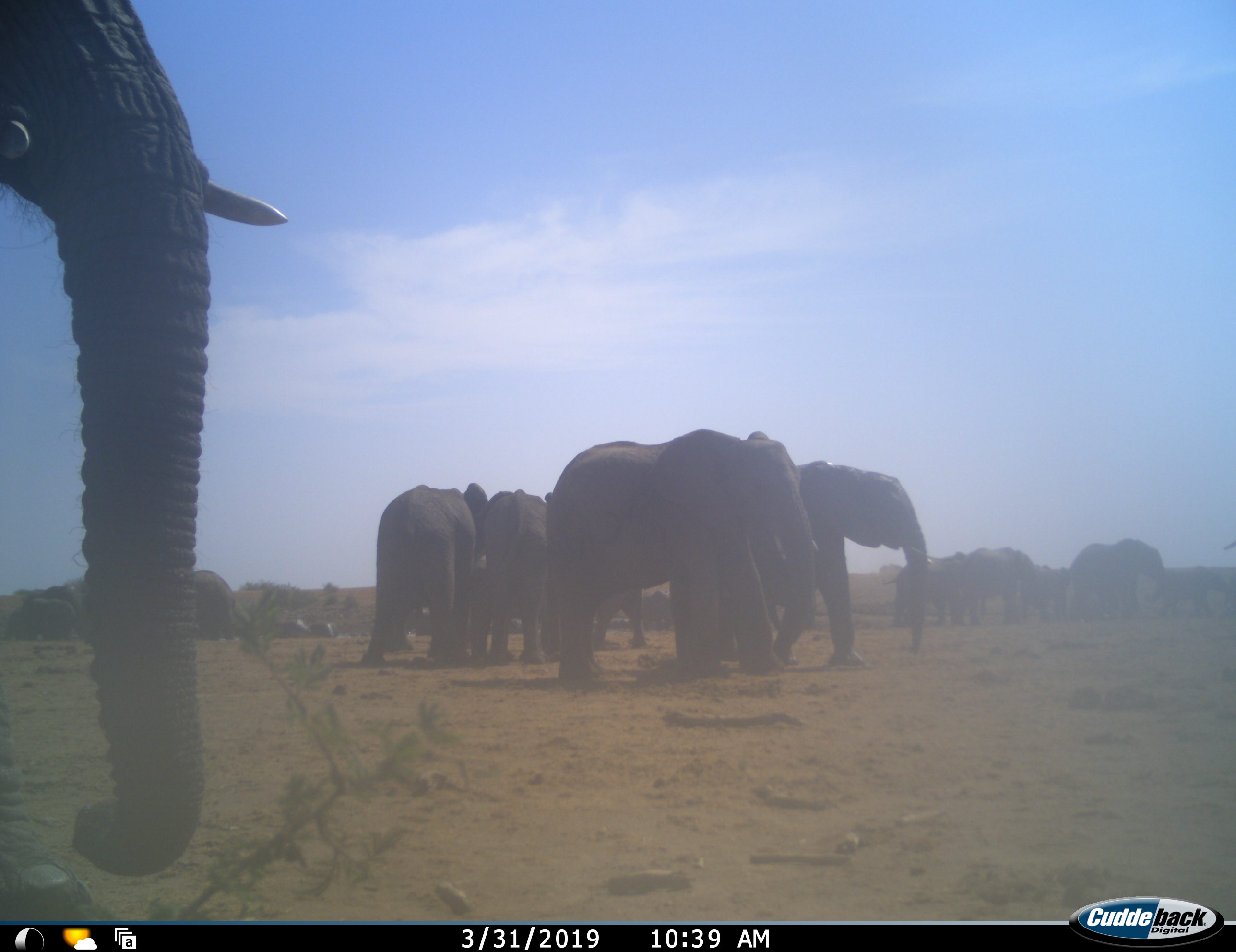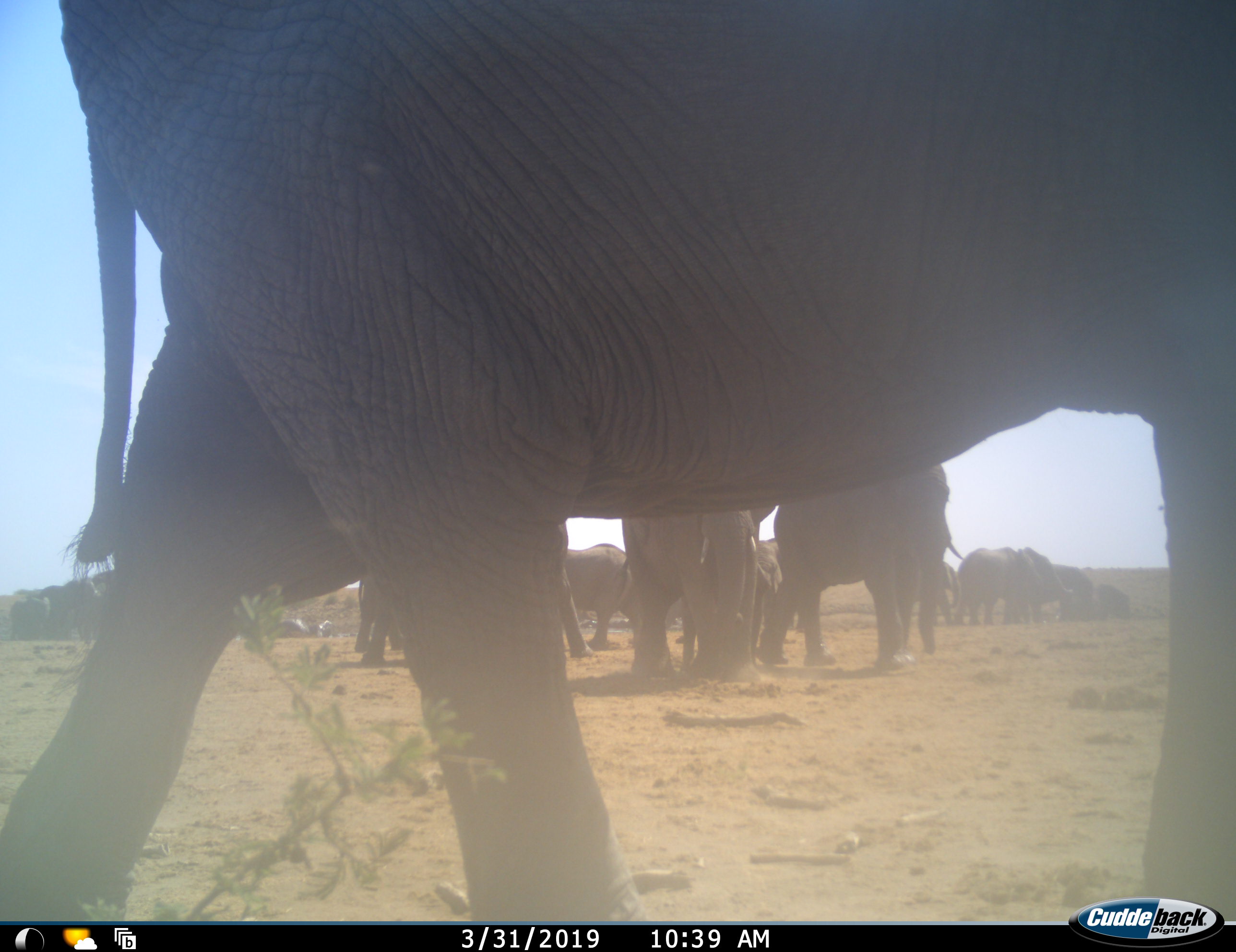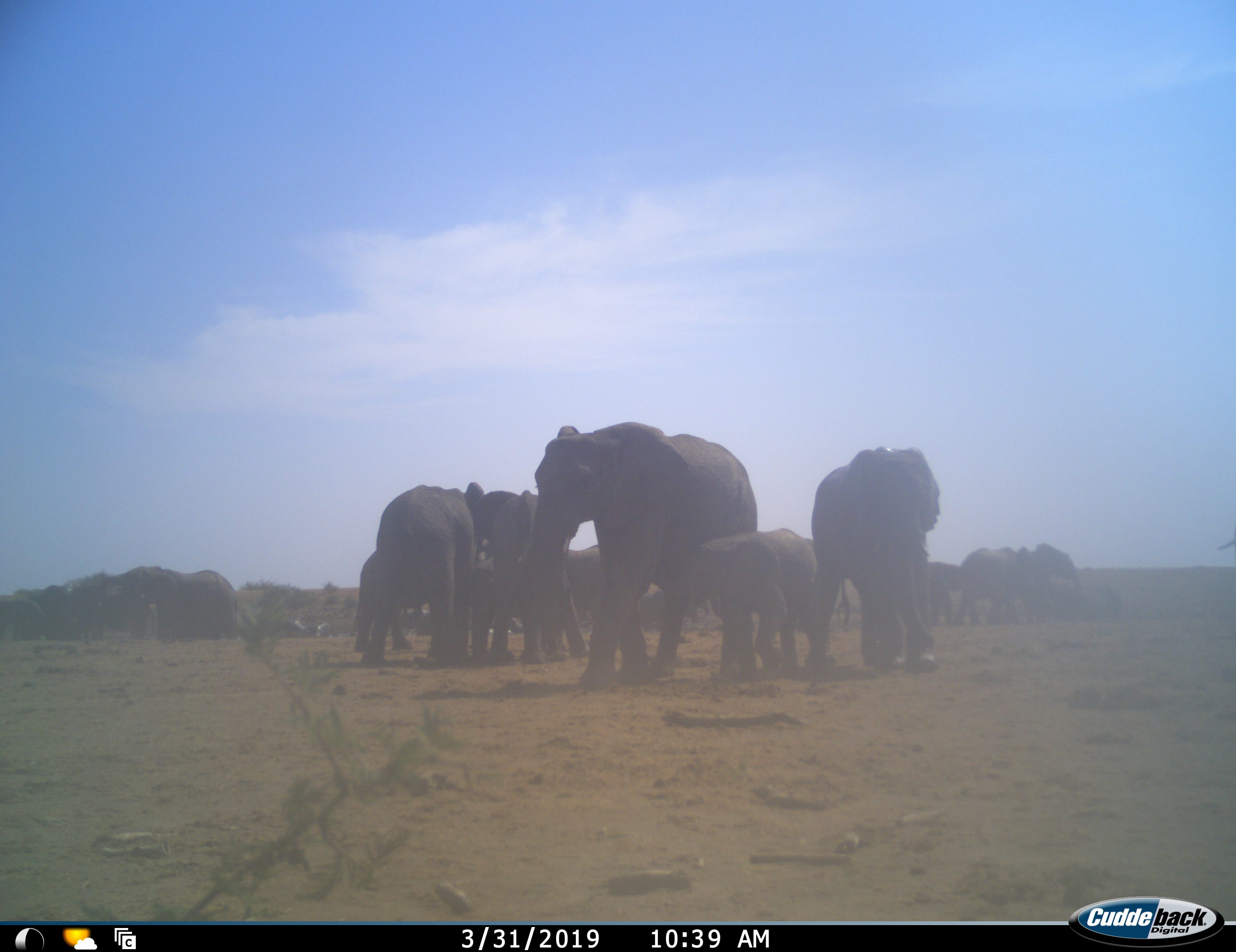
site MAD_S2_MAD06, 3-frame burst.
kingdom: Animalia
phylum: Chordata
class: Mammalia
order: Proboscidea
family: Elephantidae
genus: Loxodonta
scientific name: Loxodonta africana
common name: african bush elephant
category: elephant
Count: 11-50.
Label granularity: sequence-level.